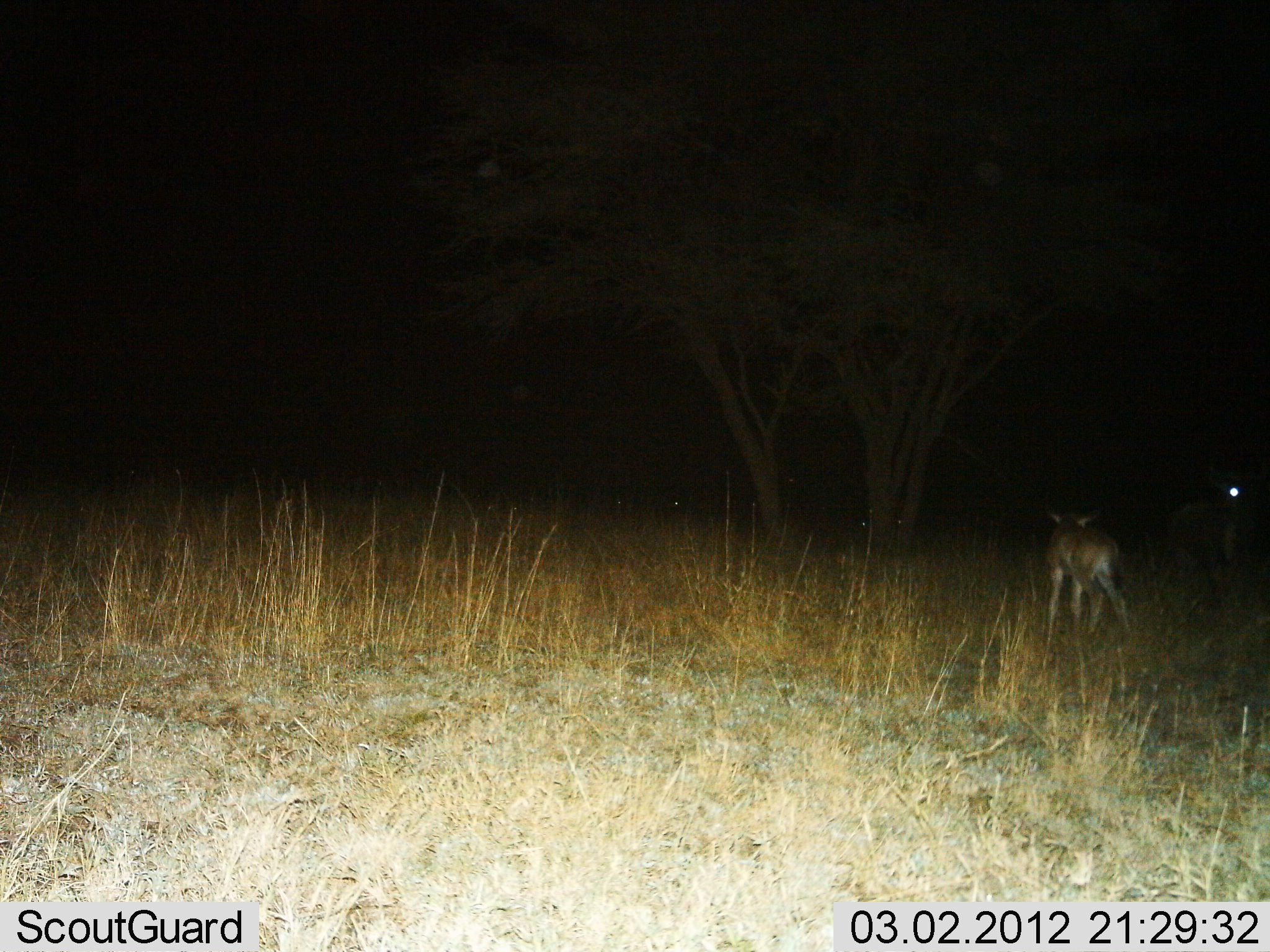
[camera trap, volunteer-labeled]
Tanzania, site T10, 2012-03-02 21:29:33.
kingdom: Animalia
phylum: Chordata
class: Mammalia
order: Artiodactyla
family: Bovidae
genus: Connochaetes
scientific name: Connochaetes taurinus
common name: blue wildebeest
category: wildebeest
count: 2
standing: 100%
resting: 0%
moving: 0%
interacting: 0%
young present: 100%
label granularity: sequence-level